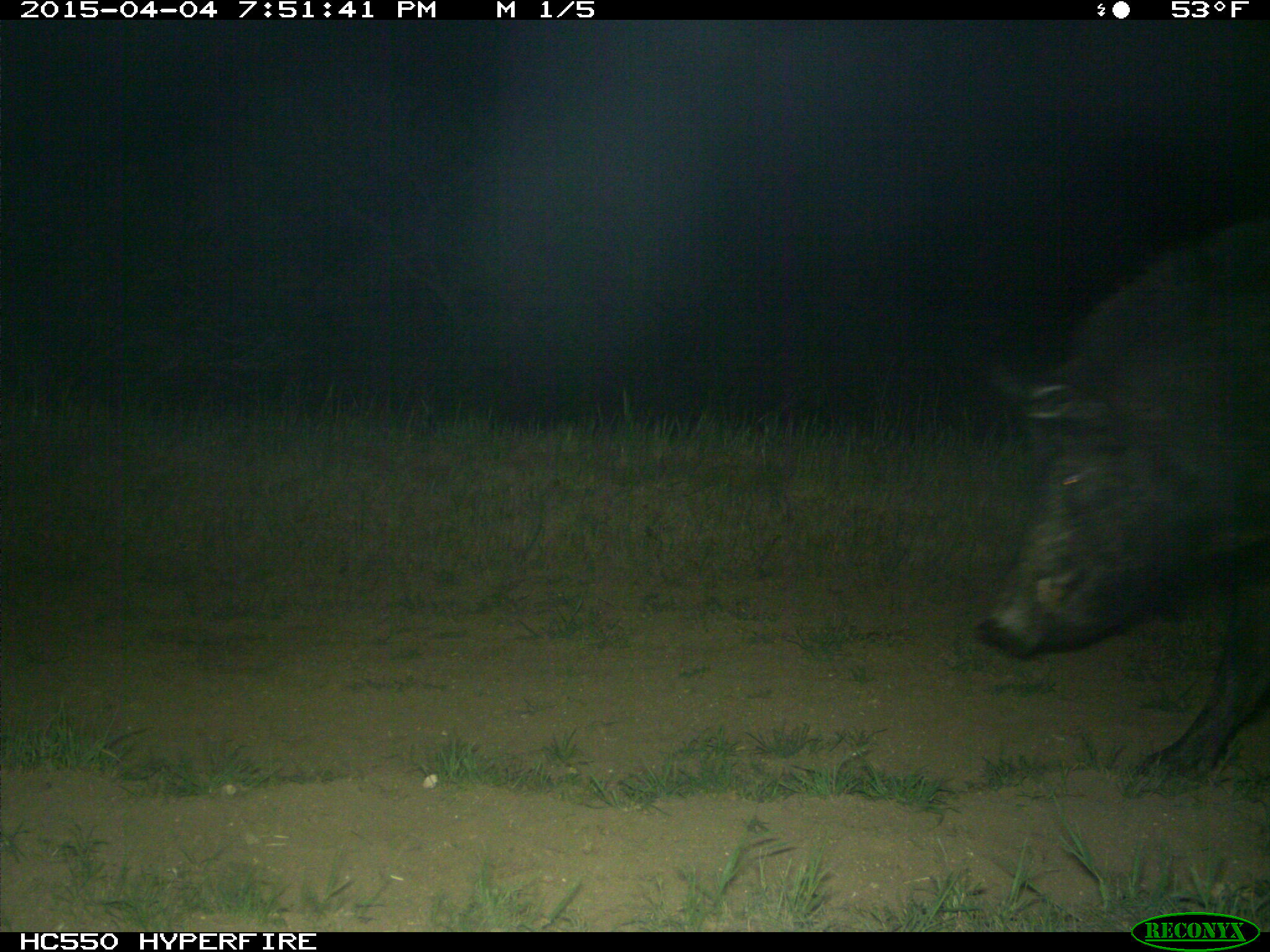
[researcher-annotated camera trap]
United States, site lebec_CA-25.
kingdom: Animalia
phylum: Chordata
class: Mammalia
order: Artiodactyla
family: Suidae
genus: Sus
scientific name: Sus scrofa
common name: wild boar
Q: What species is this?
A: Sus scrofa (wild boar).